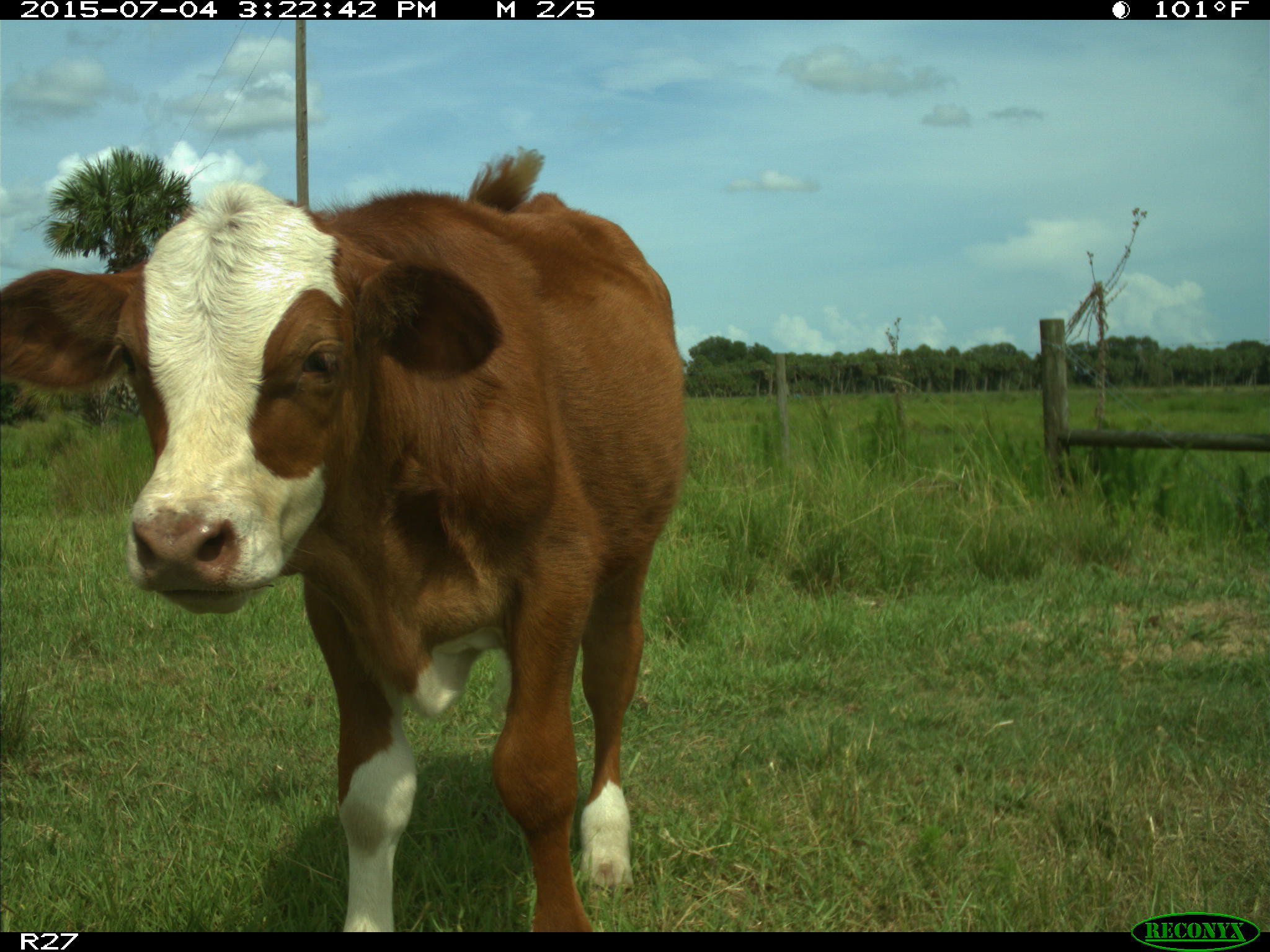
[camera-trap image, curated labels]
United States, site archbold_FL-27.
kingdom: Animalia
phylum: Chordata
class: Mammalia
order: Artiodactyla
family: Bovidae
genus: Bos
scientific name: Bos taurus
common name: domestic cow